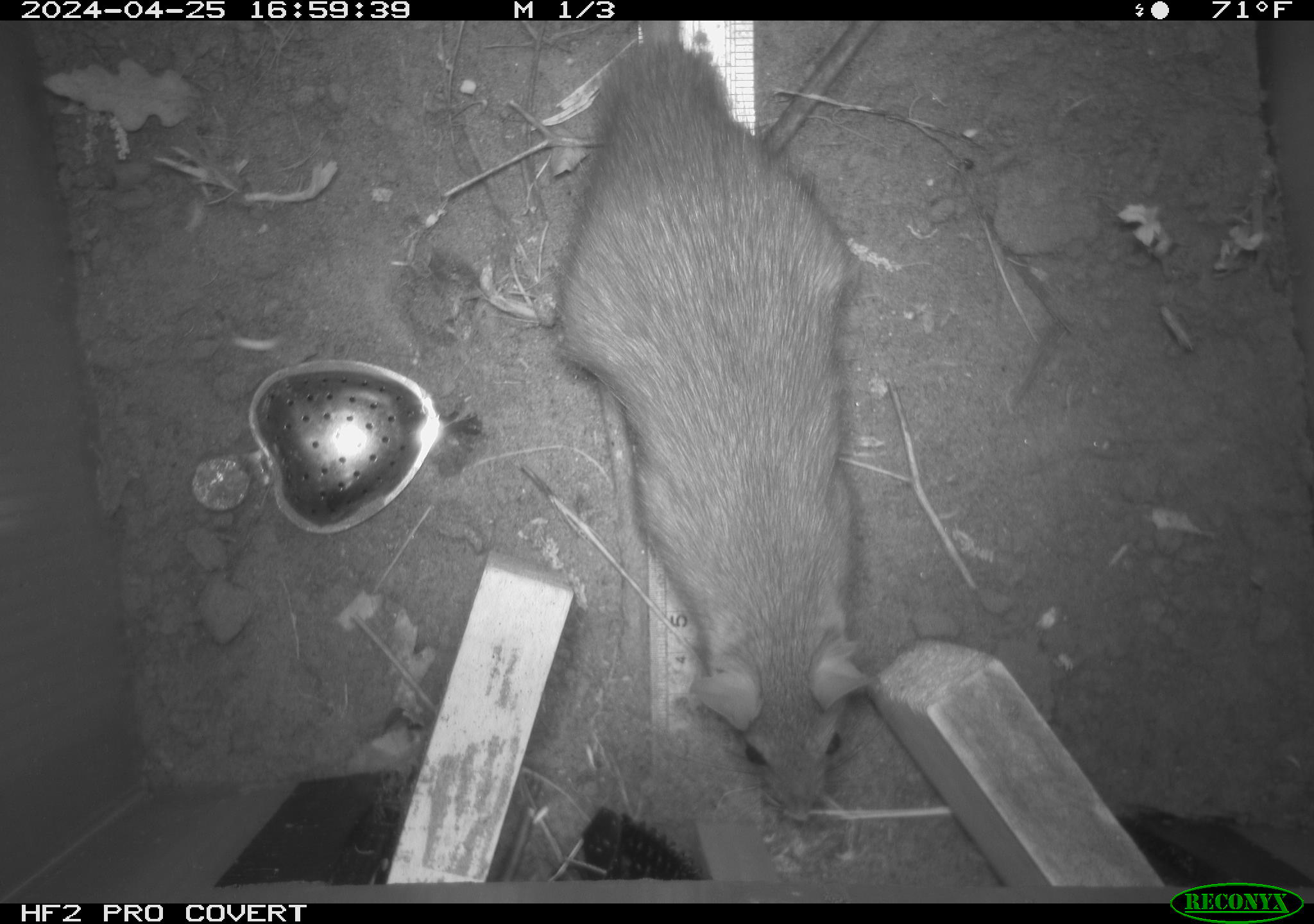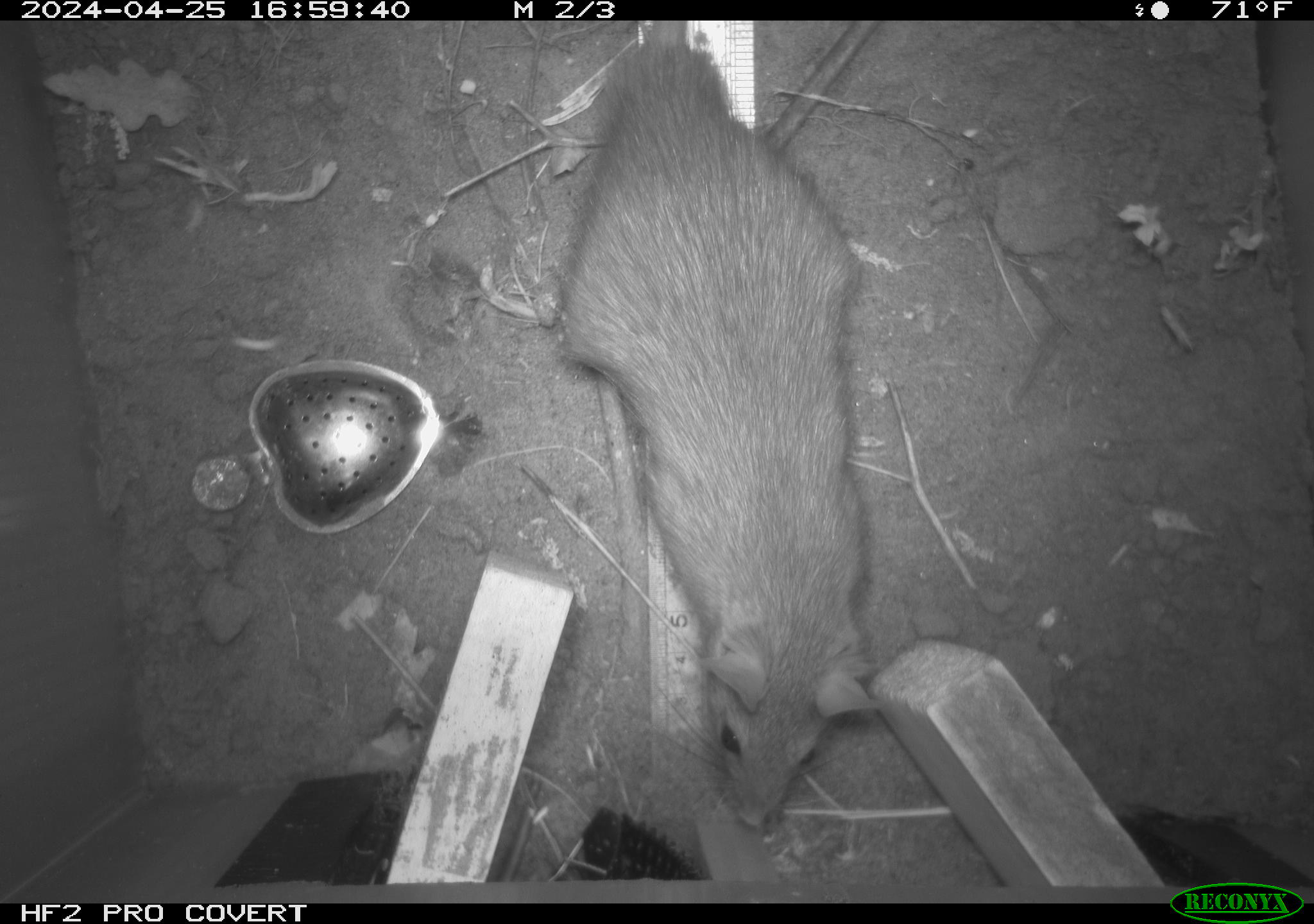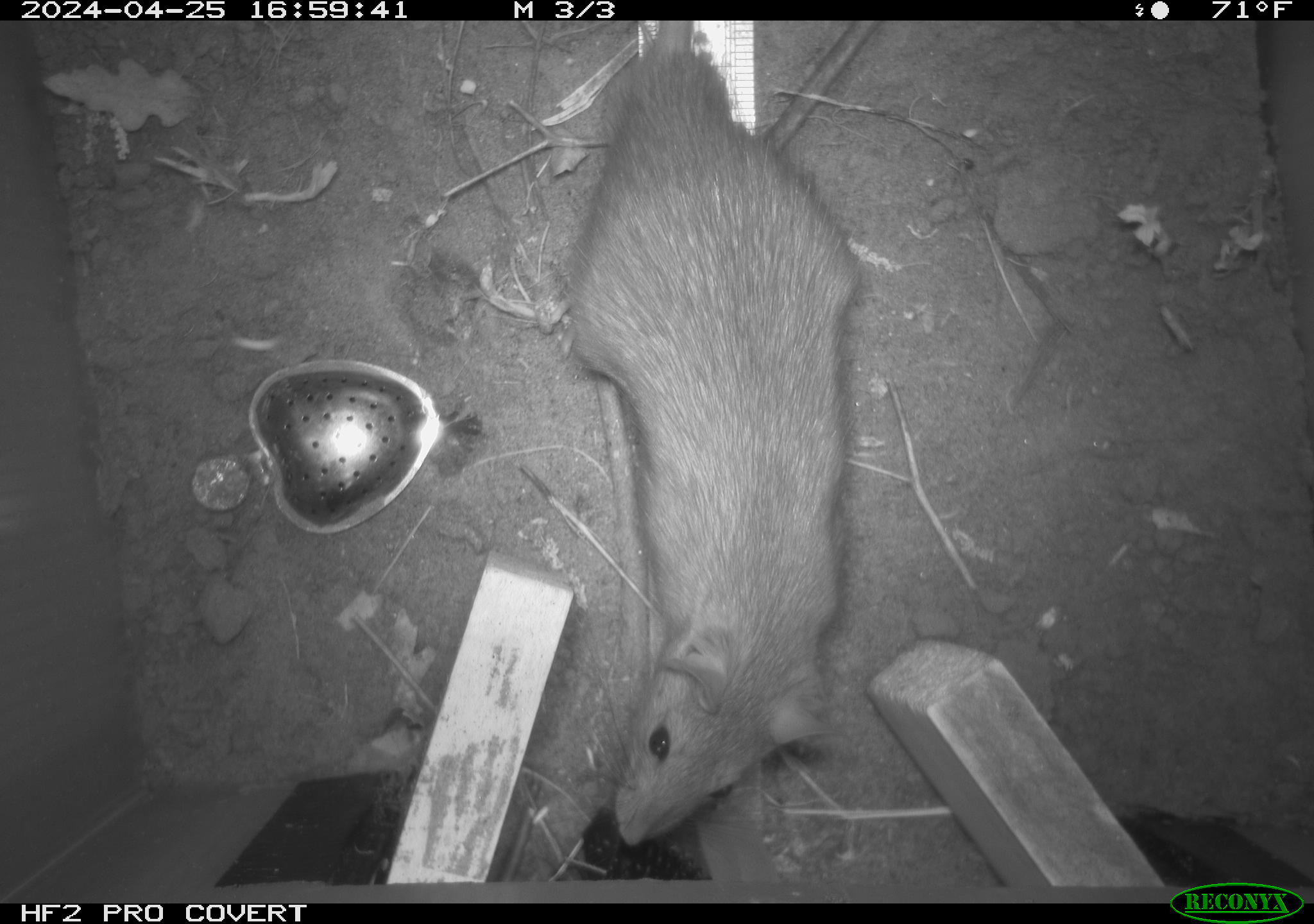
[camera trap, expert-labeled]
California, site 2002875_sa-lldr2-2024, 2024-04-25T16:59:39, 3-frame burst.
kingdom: Animalia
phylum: Chordata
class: Mammalia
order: Rodentia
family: Muridae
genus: Rattus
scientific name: Rattus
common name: rat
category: rattus species